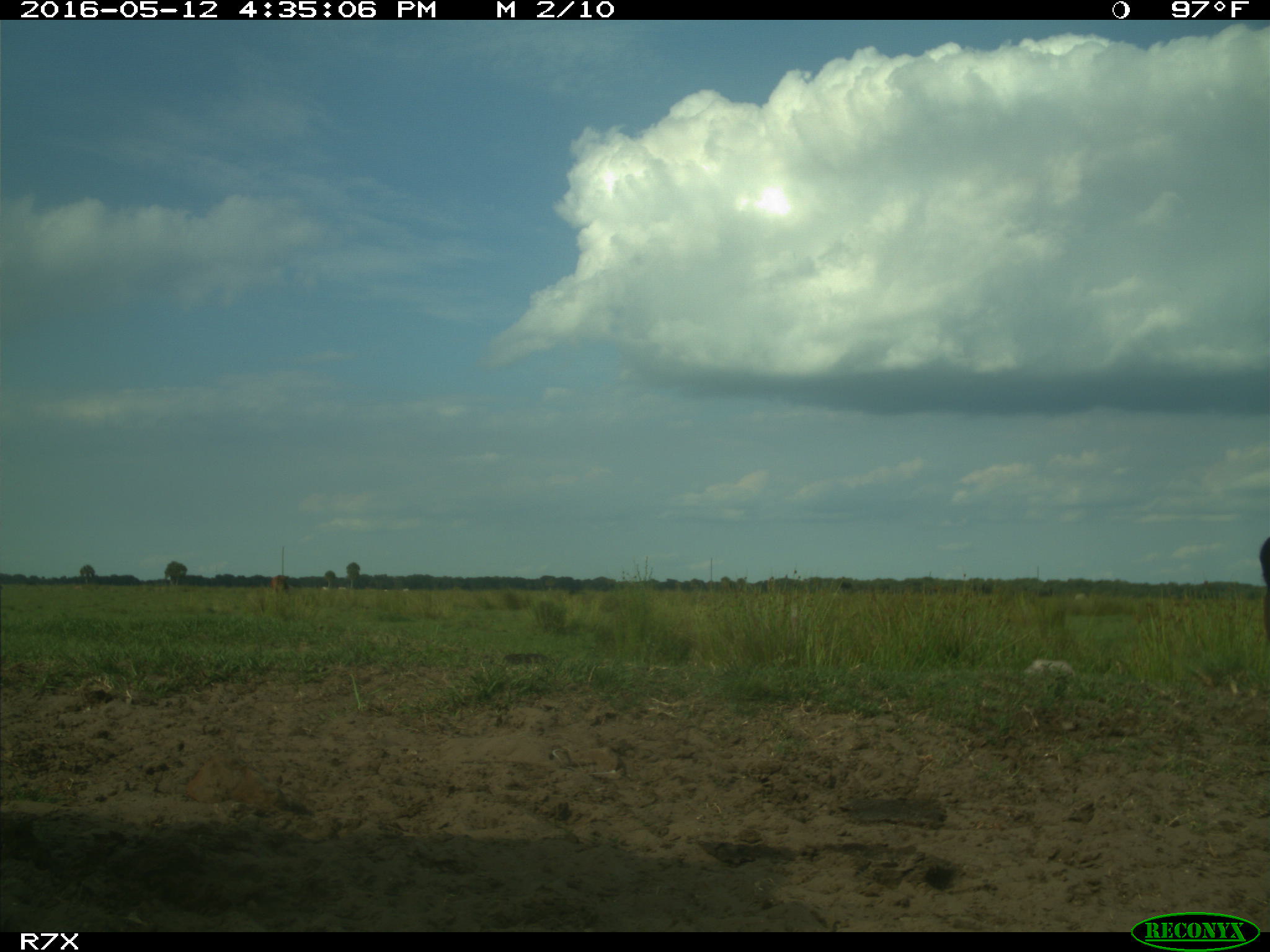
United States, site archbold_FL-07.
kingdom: Animalia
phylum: Chordata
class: Mammalia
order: Artiodactyla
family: Bovidae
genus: Bos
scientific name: Bos taurus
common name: domestic cow